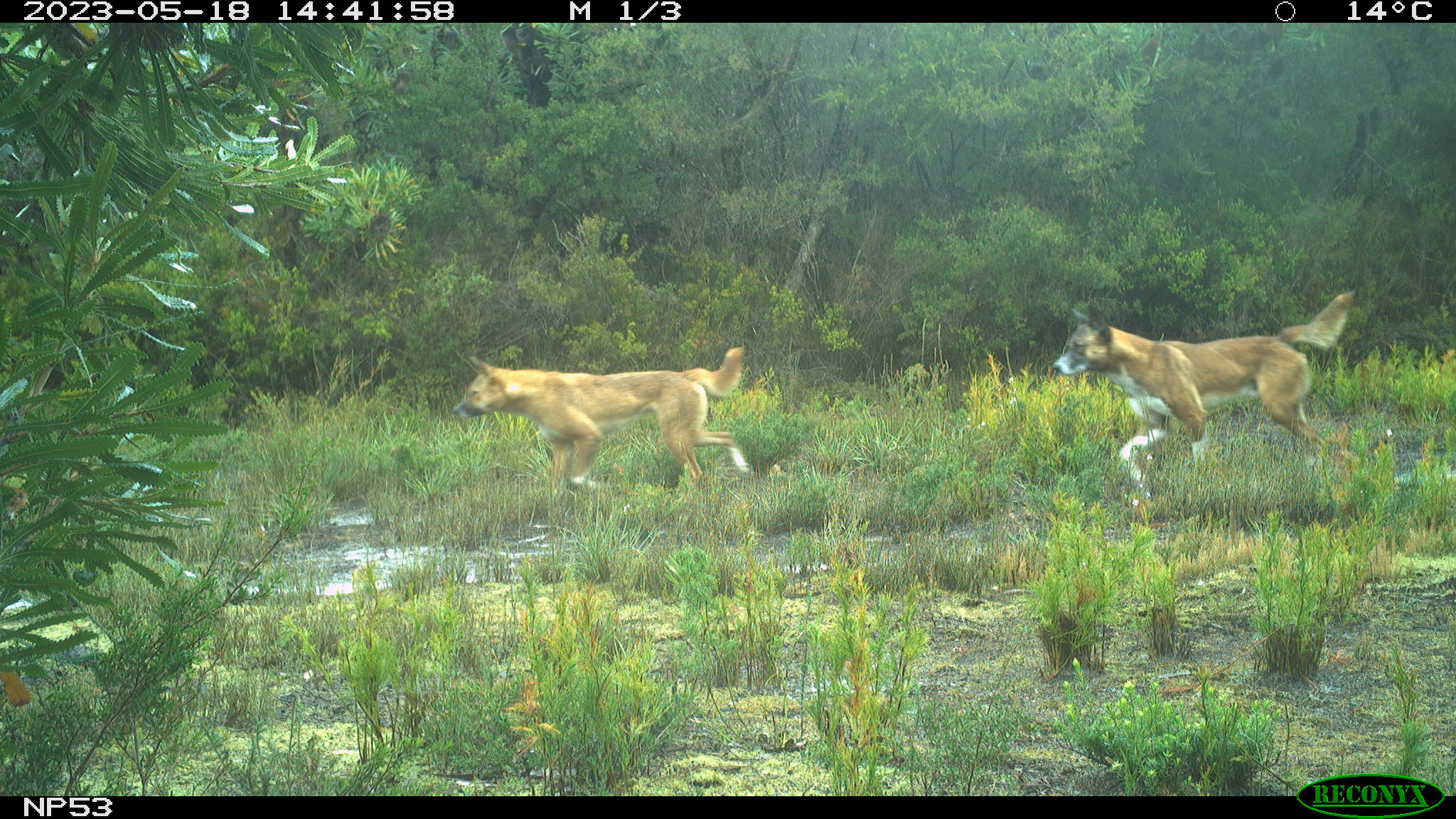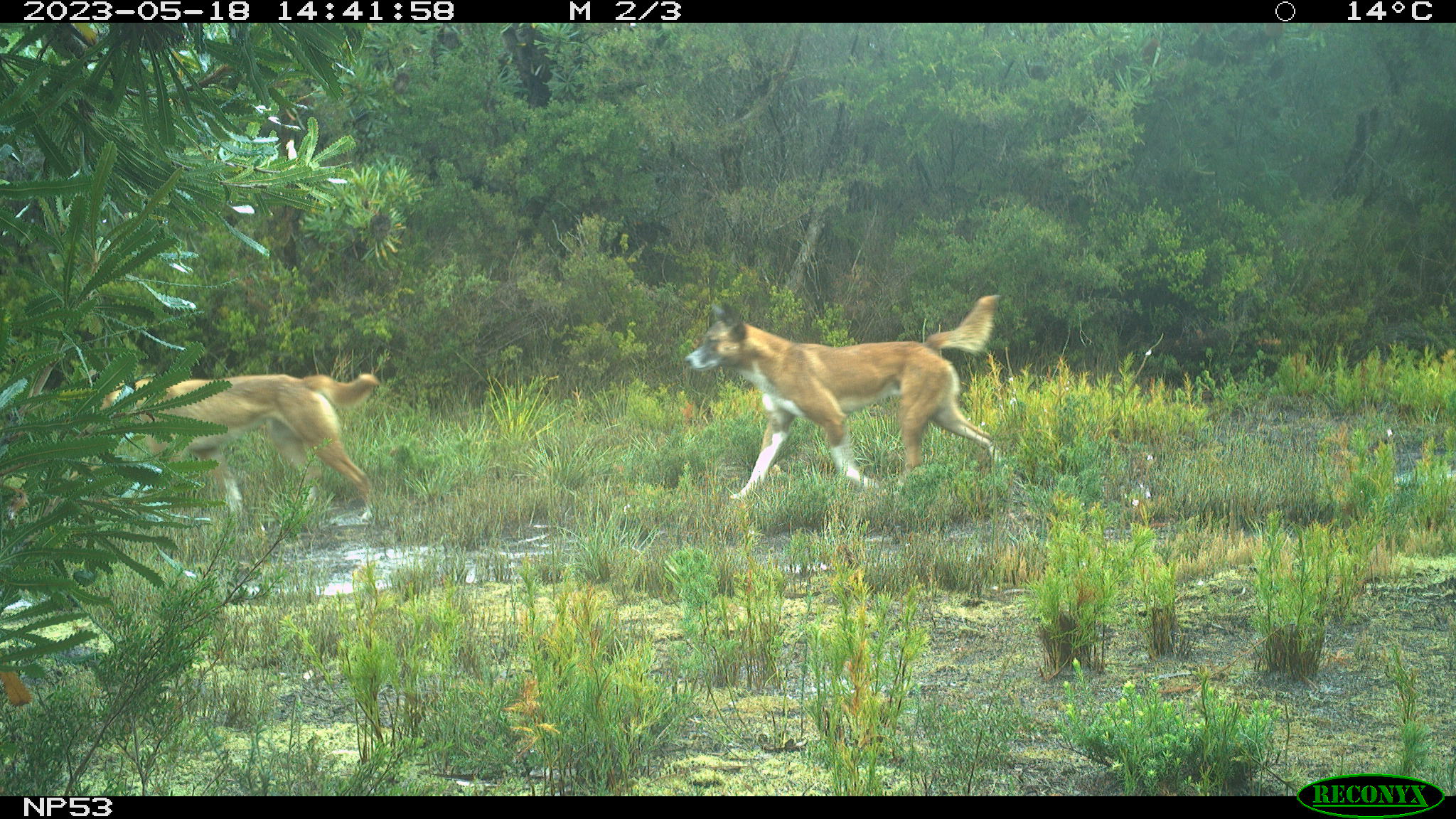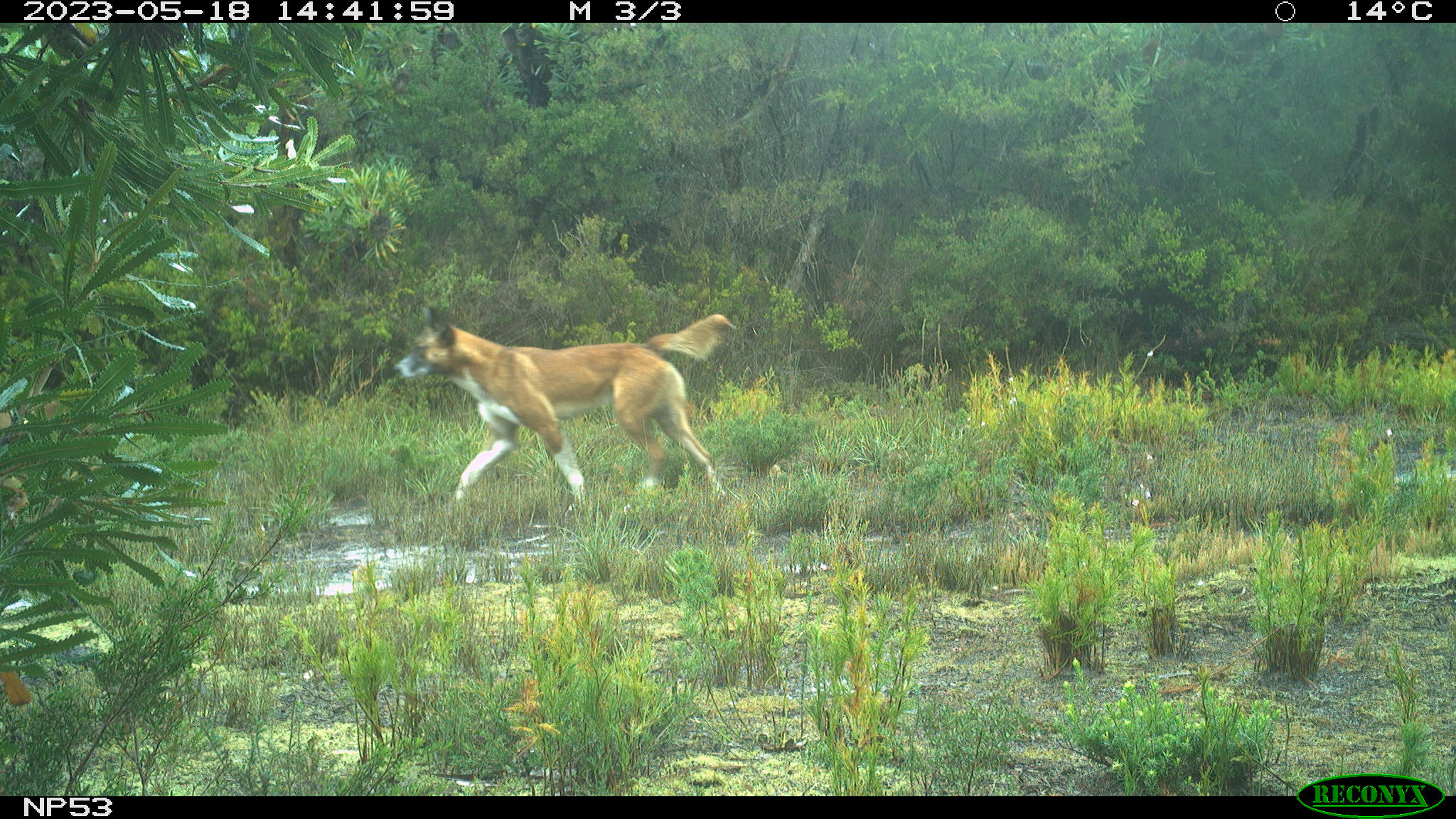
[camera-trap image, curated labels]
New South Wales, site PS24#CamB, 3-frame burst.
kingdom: Animalia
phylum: Chordata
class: Mammalia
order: Carnivora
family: Canidae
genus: Canis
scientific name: Canis familiaris dingo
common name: dingo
Dingo (Canis familiaris dingo).